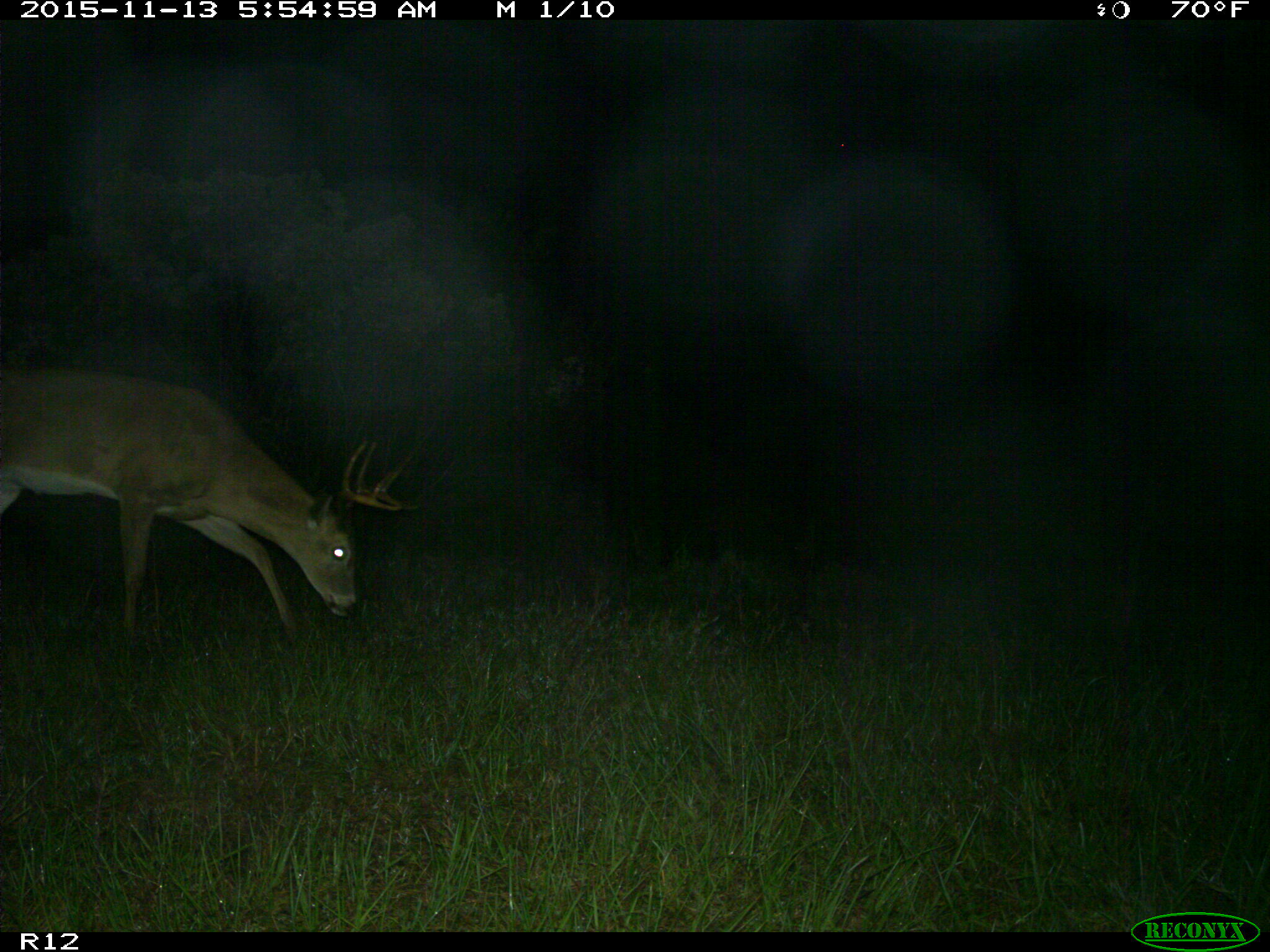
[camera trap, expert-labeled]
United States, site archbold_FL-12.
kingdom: Animalia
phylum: Chordata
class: Mammalia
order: Artiodactyla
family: Cervidae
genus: Odocoileus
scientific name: Odocoileus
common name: deer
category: unidentified deer